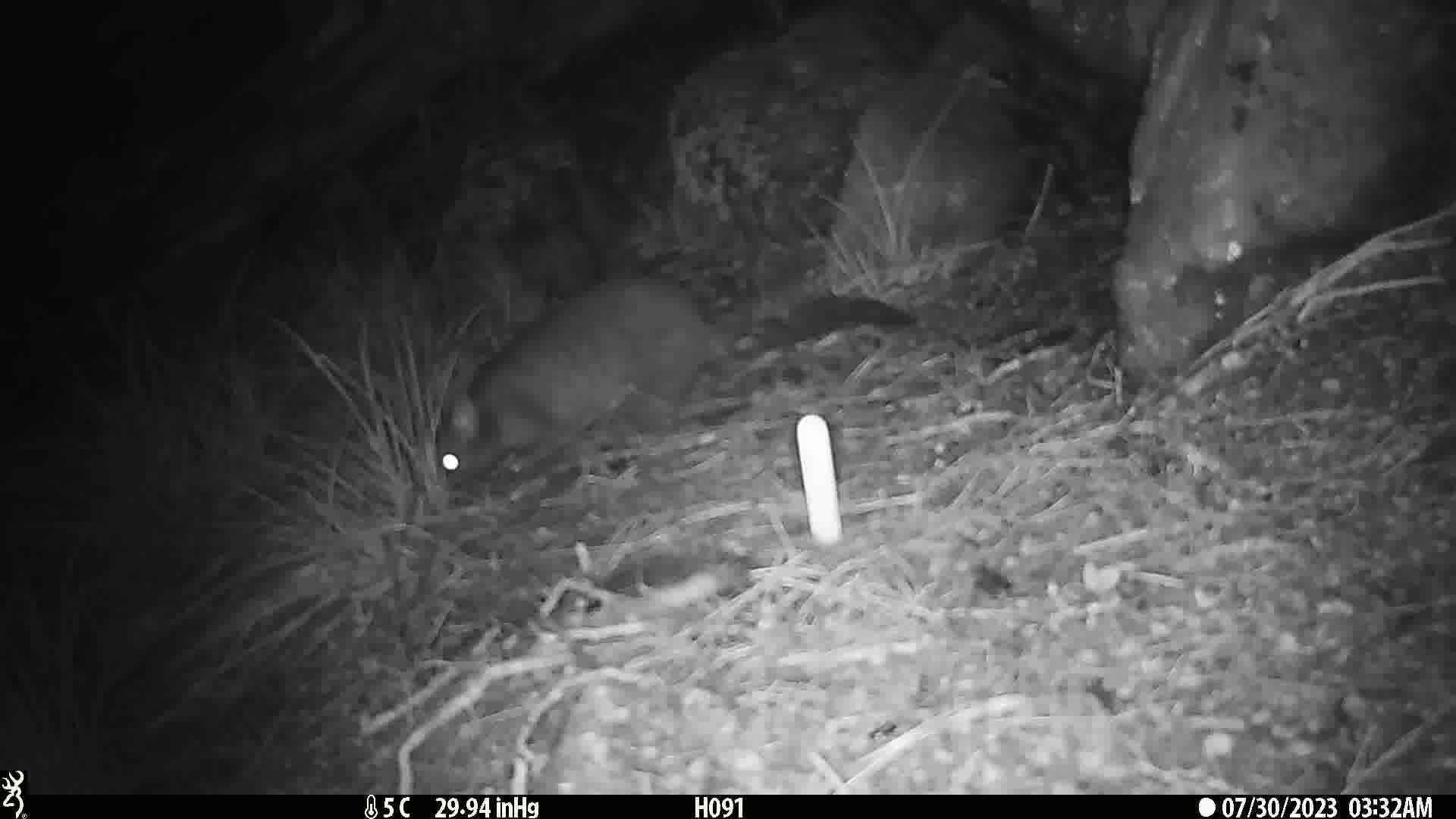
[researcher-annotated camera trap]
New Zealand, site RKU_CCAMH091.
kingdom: Animalia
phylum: Chordata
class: Mammalia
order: Diprotodontia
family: Phalangeridae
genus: Trichosurus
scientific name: Trichosurus vulpecula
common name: common brushtail possum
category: possum